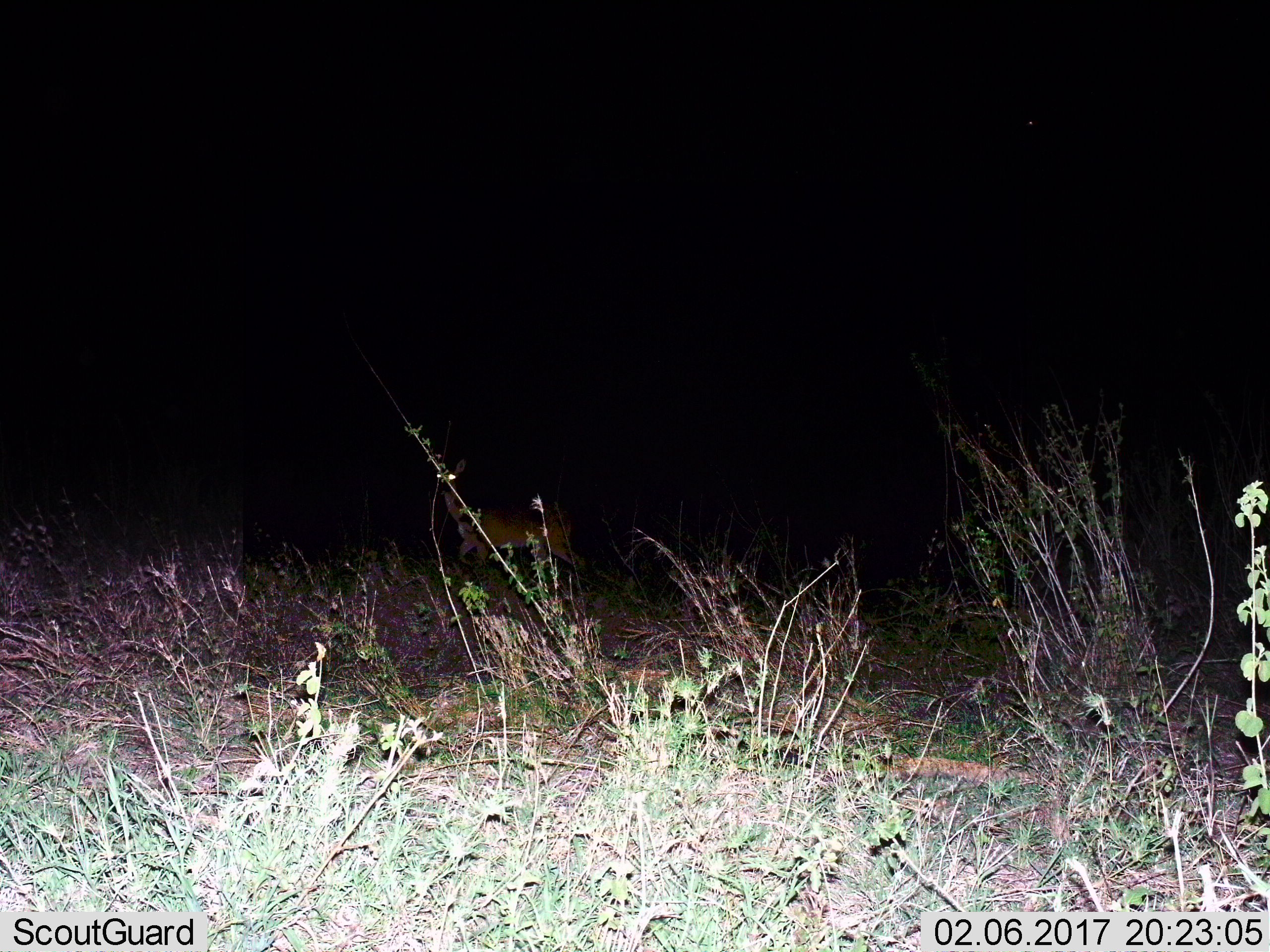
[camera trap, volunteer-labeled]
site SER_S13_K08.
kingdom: Animalia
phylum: Chordata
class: Mammalia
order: Artiodactyla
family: Bovidae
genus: Redunca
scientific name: Redunca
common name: reedbuck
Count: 1.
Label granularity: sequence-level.